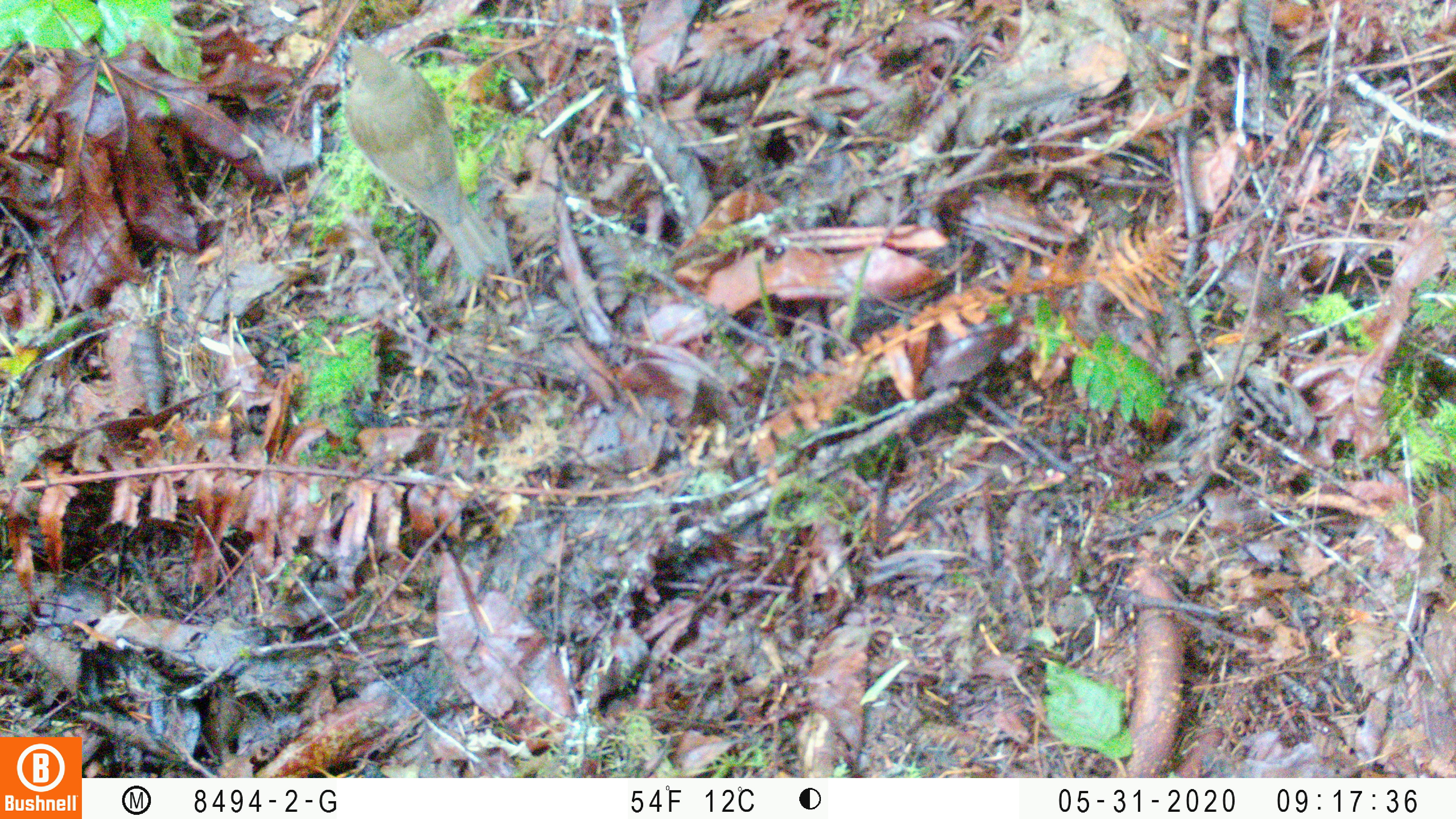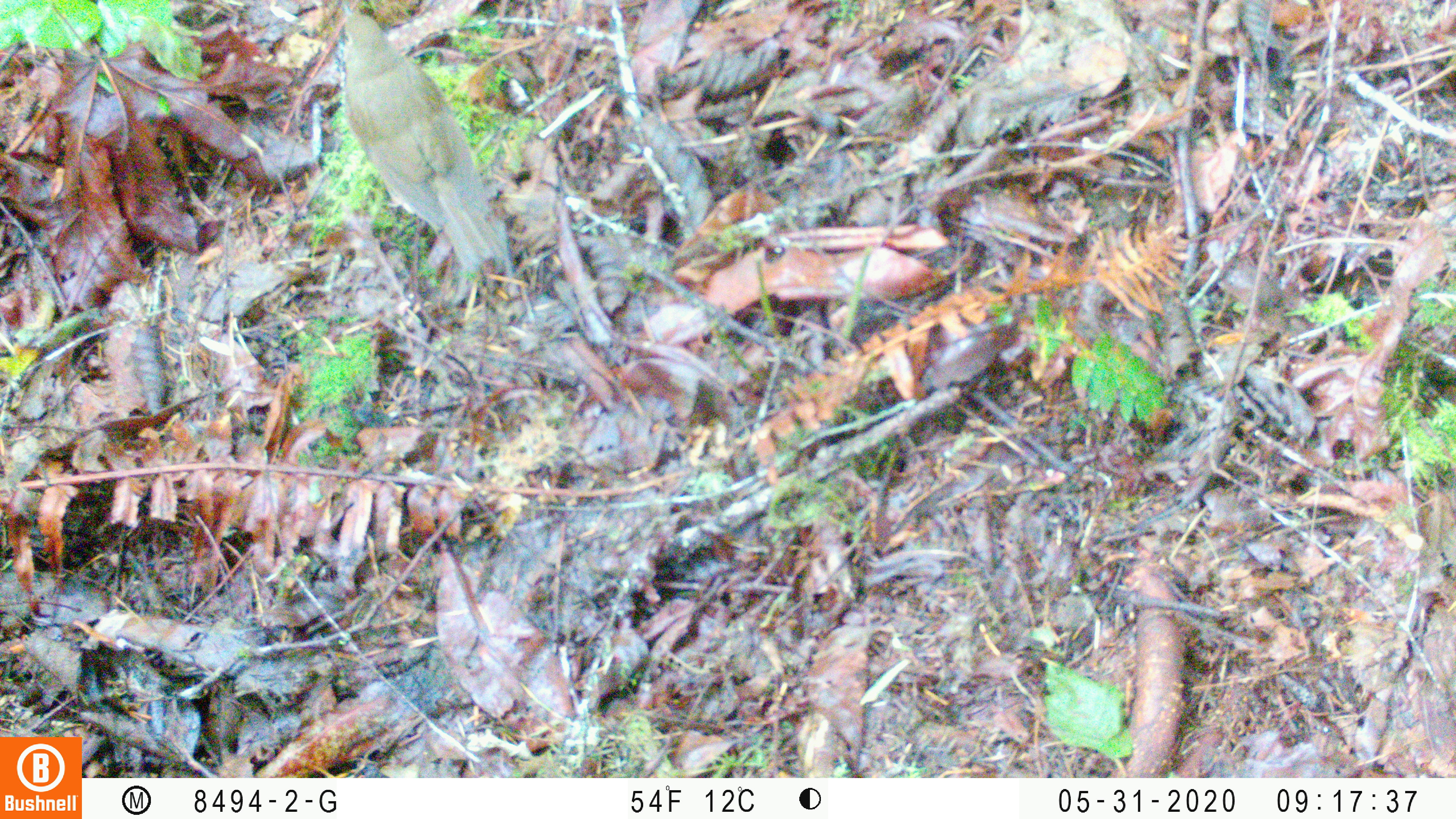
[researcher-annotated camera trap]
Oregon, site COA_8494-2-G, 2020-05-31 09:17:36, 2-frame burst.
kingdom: Animalia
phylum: Chordata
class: Aves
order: Passeriformes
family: Turdidae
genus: Catharus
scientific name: Catharus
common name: brown thrushes and nightingale-thrushes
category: catharus species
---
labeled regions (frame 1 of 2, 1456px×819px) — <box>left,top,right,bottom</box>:
catharus species: <box>341,27,504,283</box>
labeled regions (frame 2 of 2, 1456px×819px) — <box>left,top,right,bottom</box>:
catharus species: <box>319,0,514,281</box>